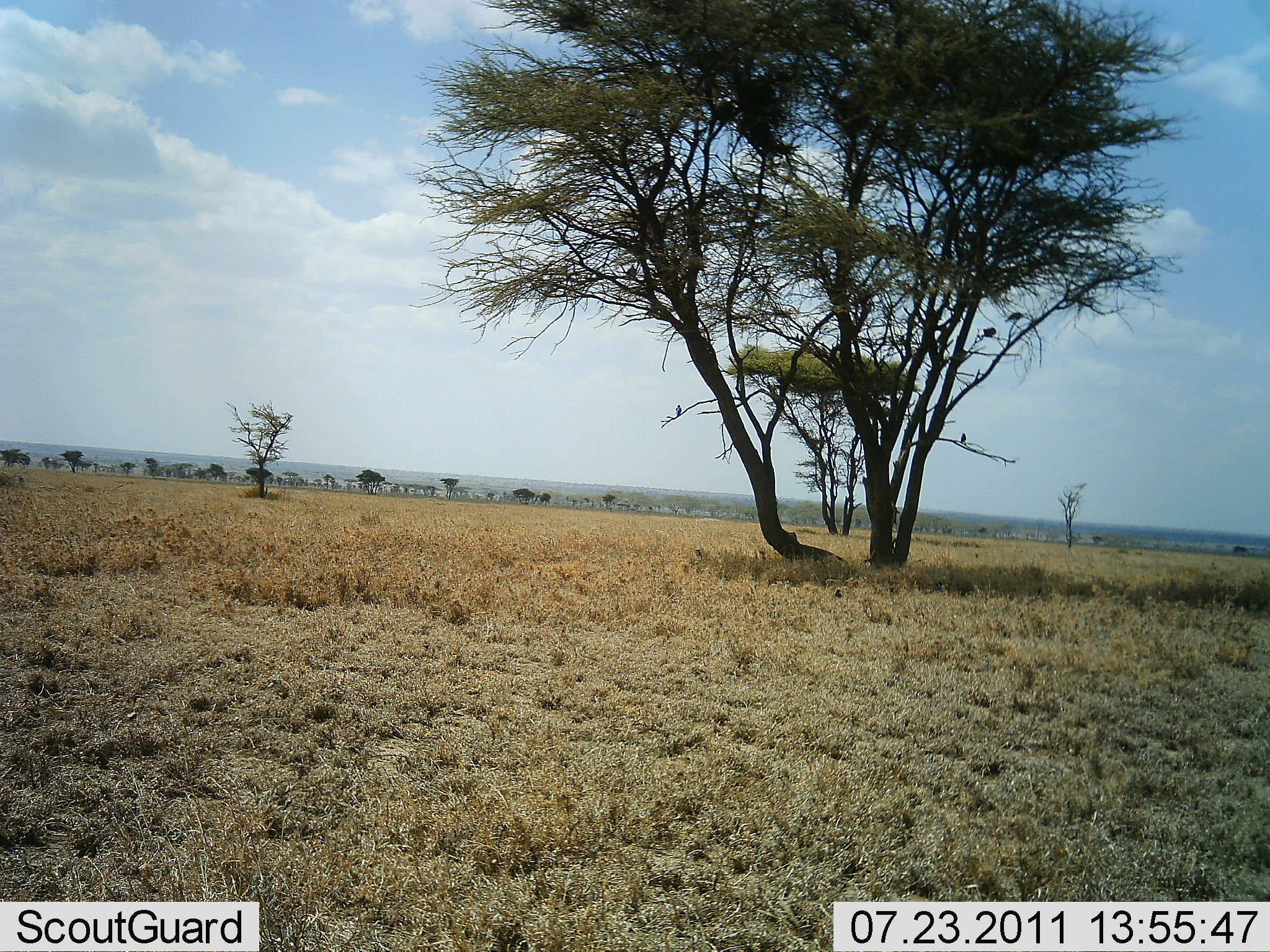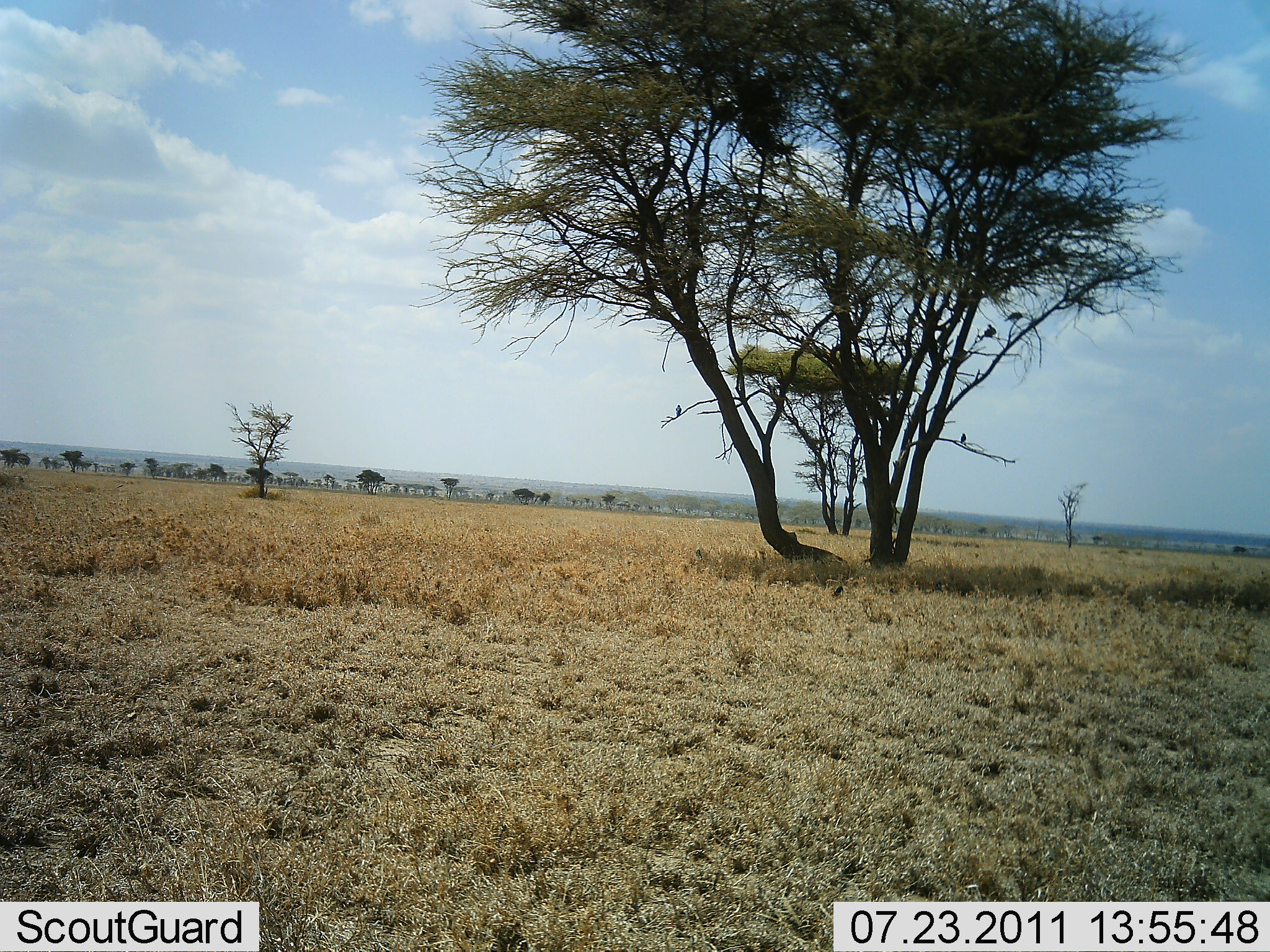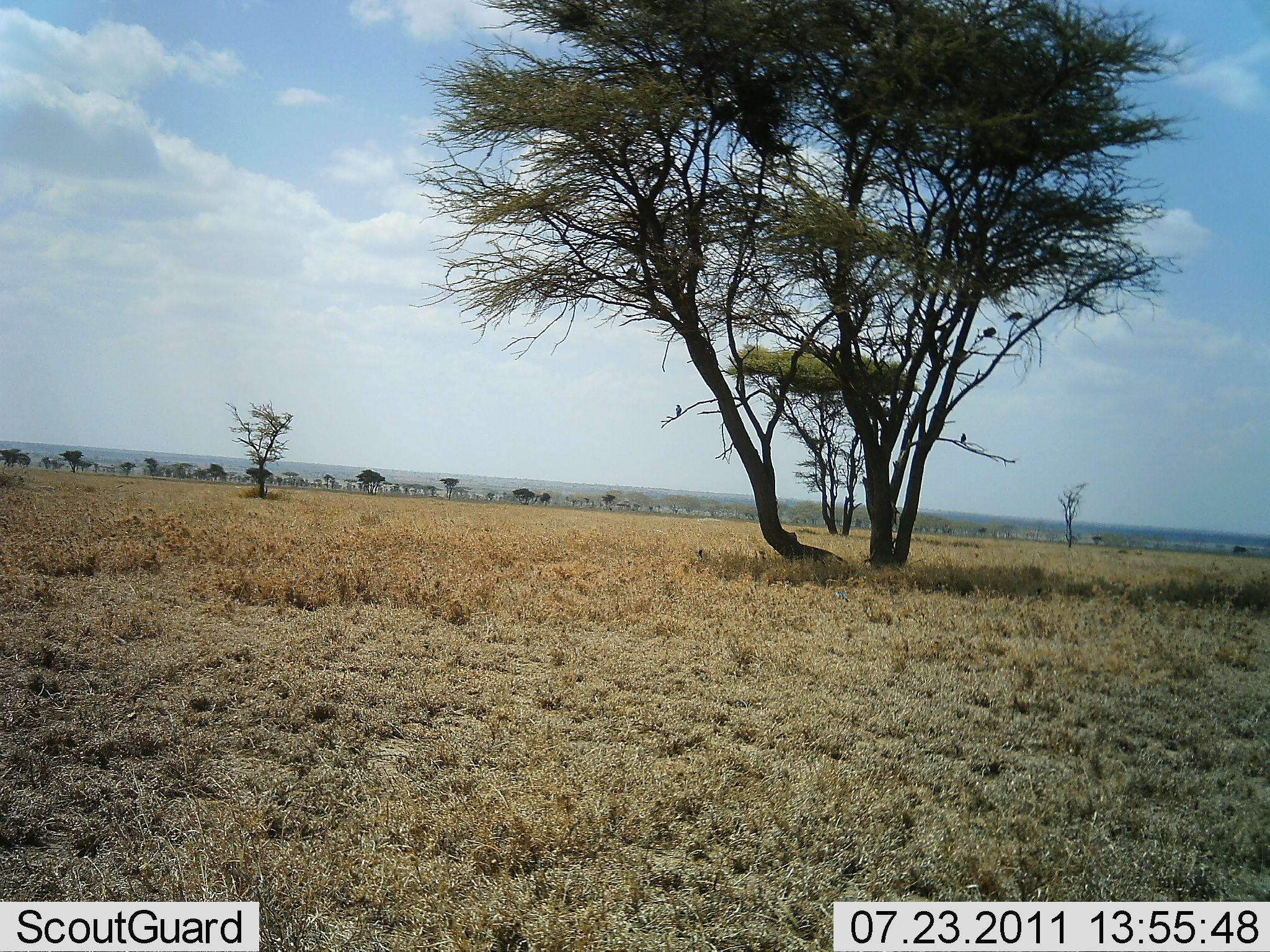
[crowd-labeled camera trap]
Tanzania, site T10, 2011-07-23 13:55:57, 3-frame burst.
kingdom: Animalia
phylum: Chordata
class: Aves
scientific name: Aves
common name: bird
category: otherbird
Otherbird (bird) (Aves), count 4. Behavior (volunteer vote fractions): standing 64%, resting 27%, moving 55%, interacting 0%. Young present (vote fraction): 0%. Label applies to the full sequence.